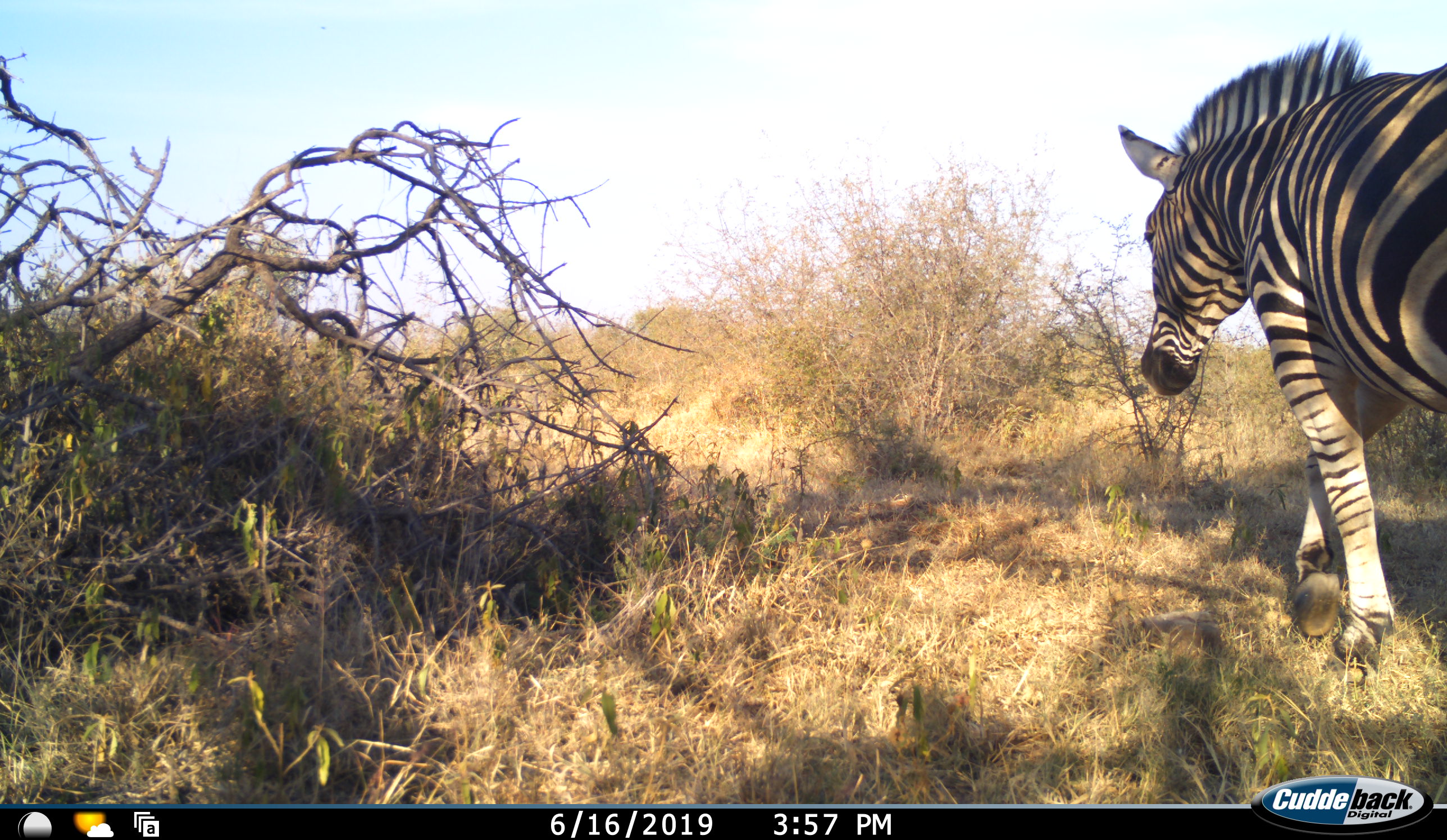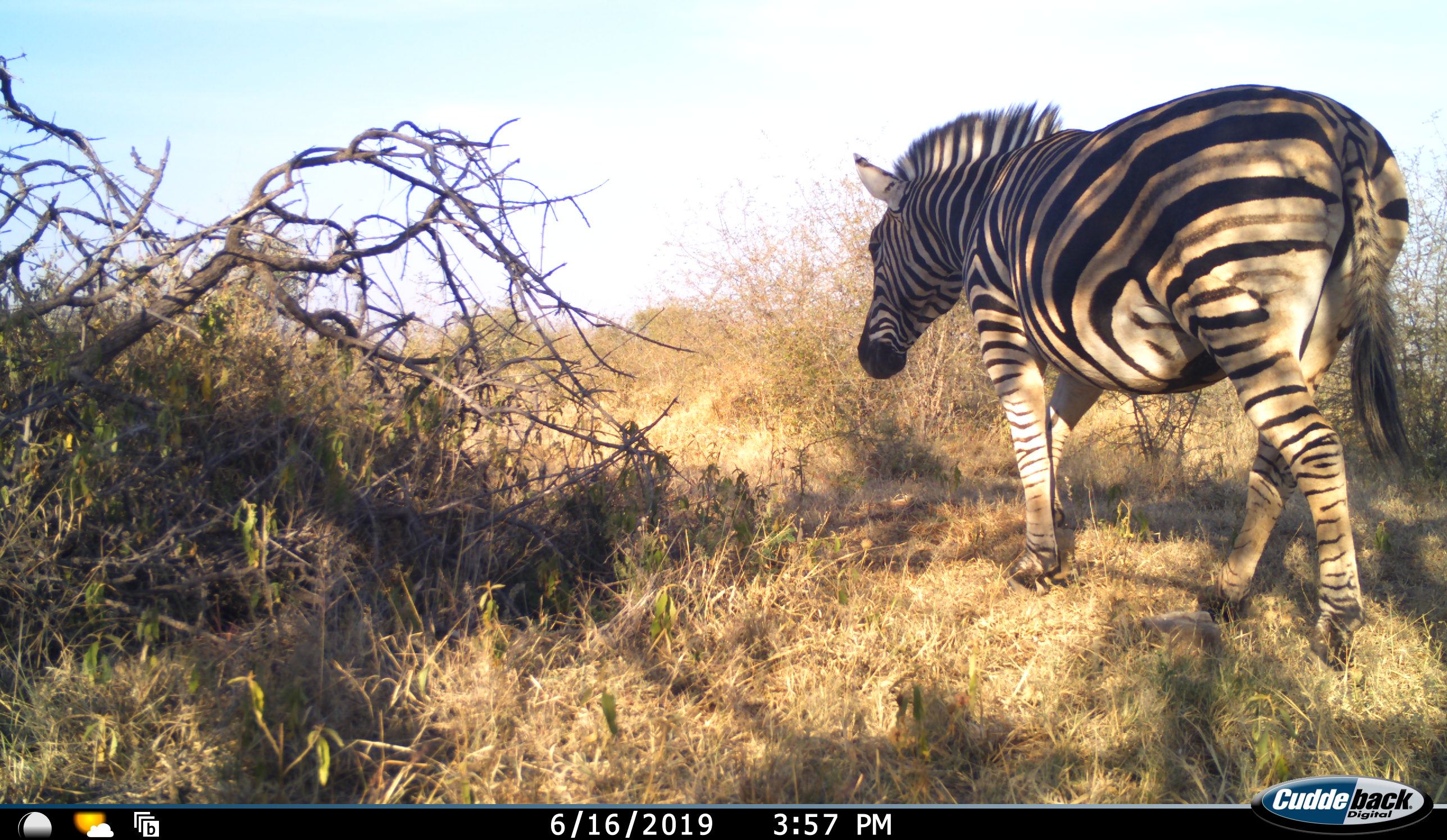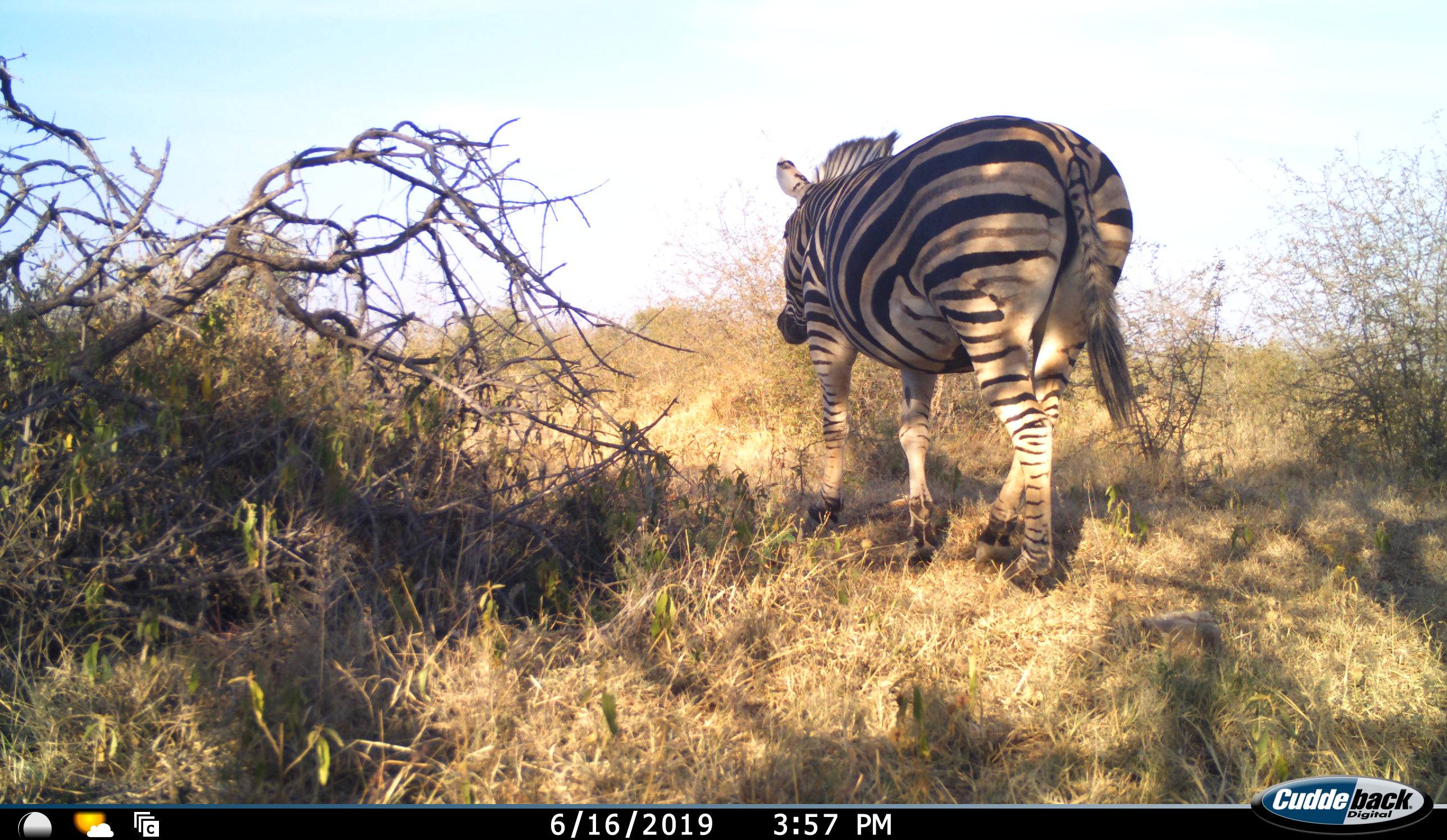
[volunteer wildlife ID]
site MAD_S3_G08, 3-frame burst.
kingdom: Animalia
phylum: Chordata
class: Mammalia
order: Perissodactyla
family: Equidae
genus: Equus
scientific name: Equus quagga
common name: plains zebra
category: zebraplains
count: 1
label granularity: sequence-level